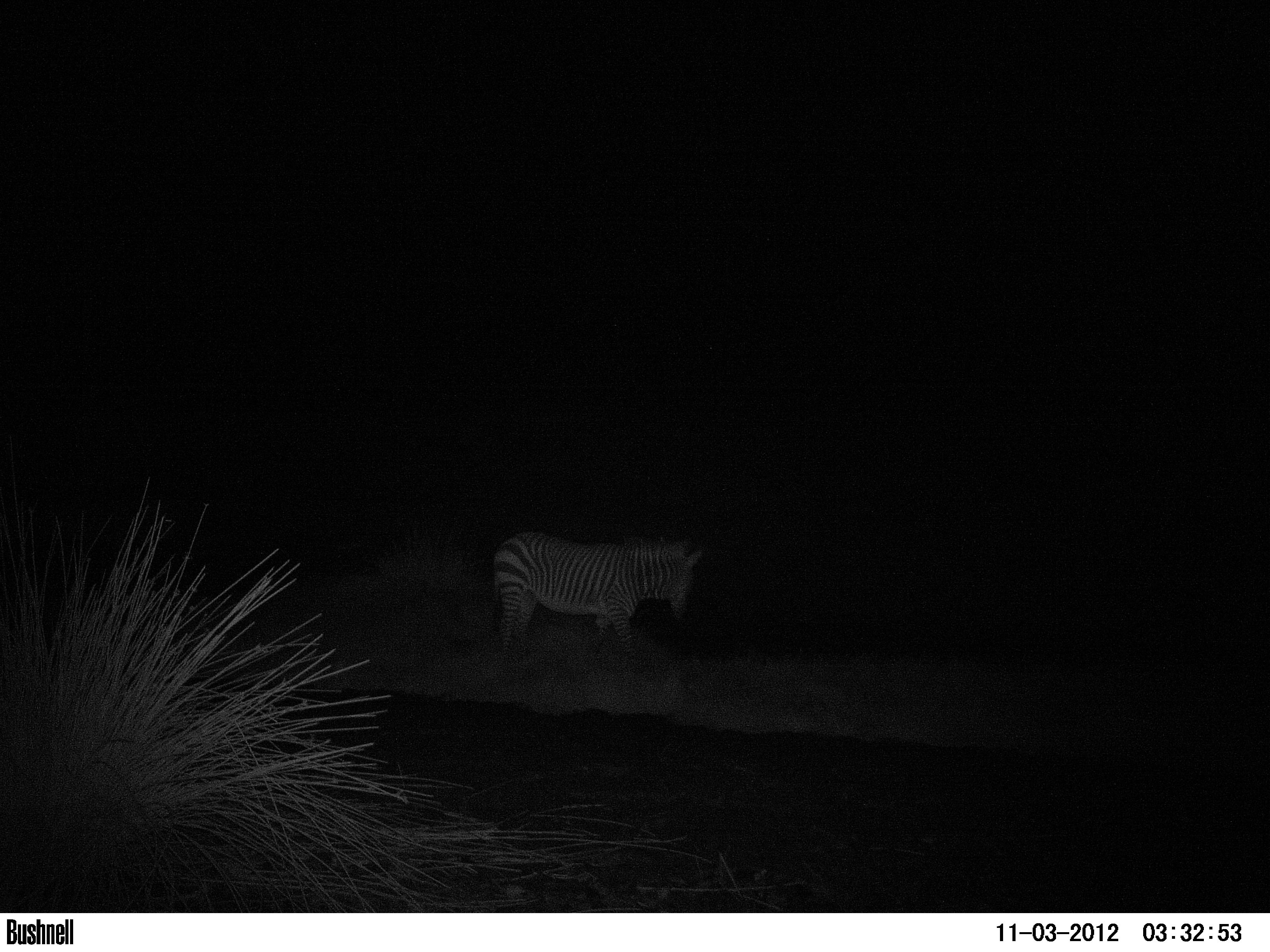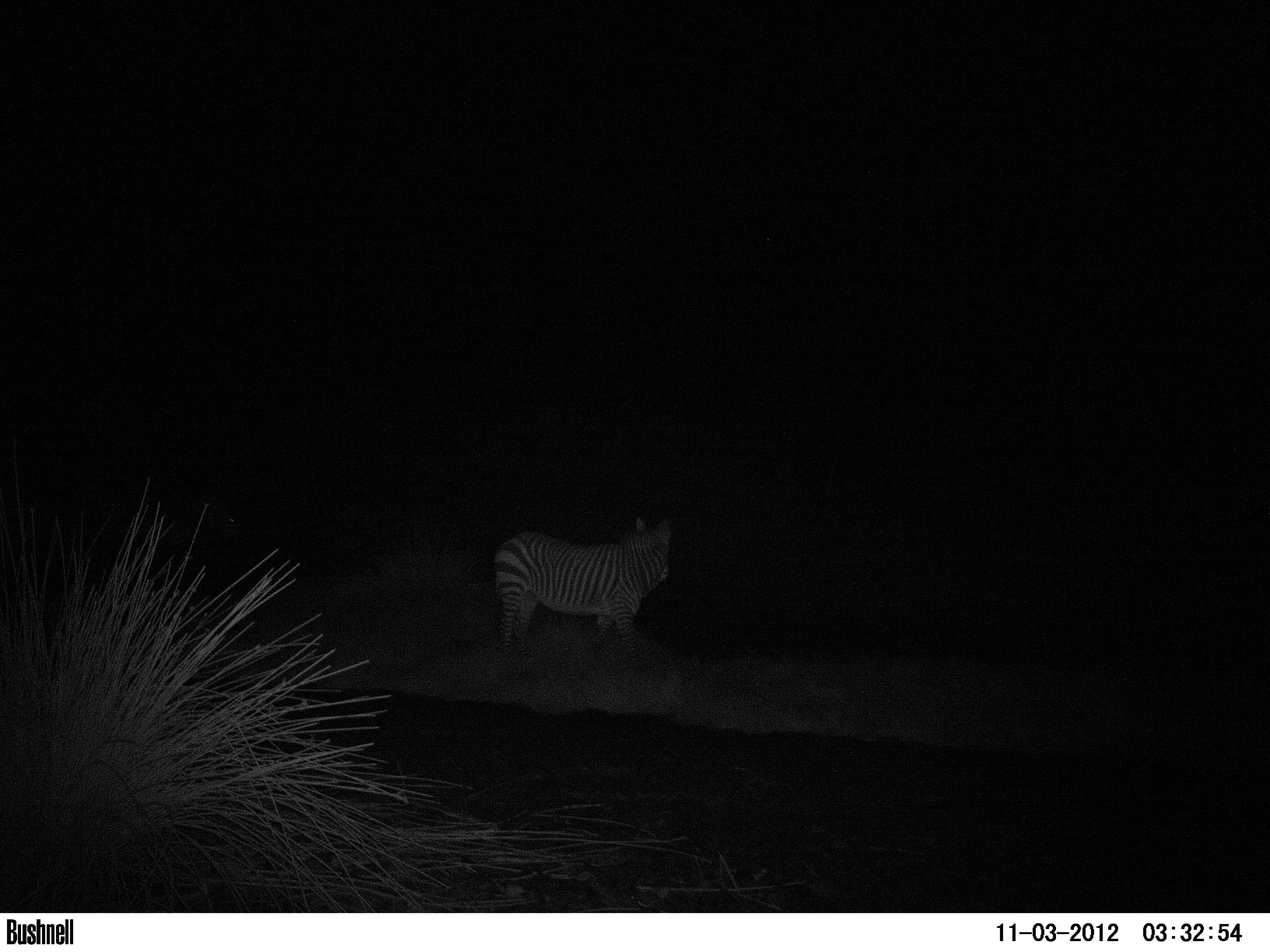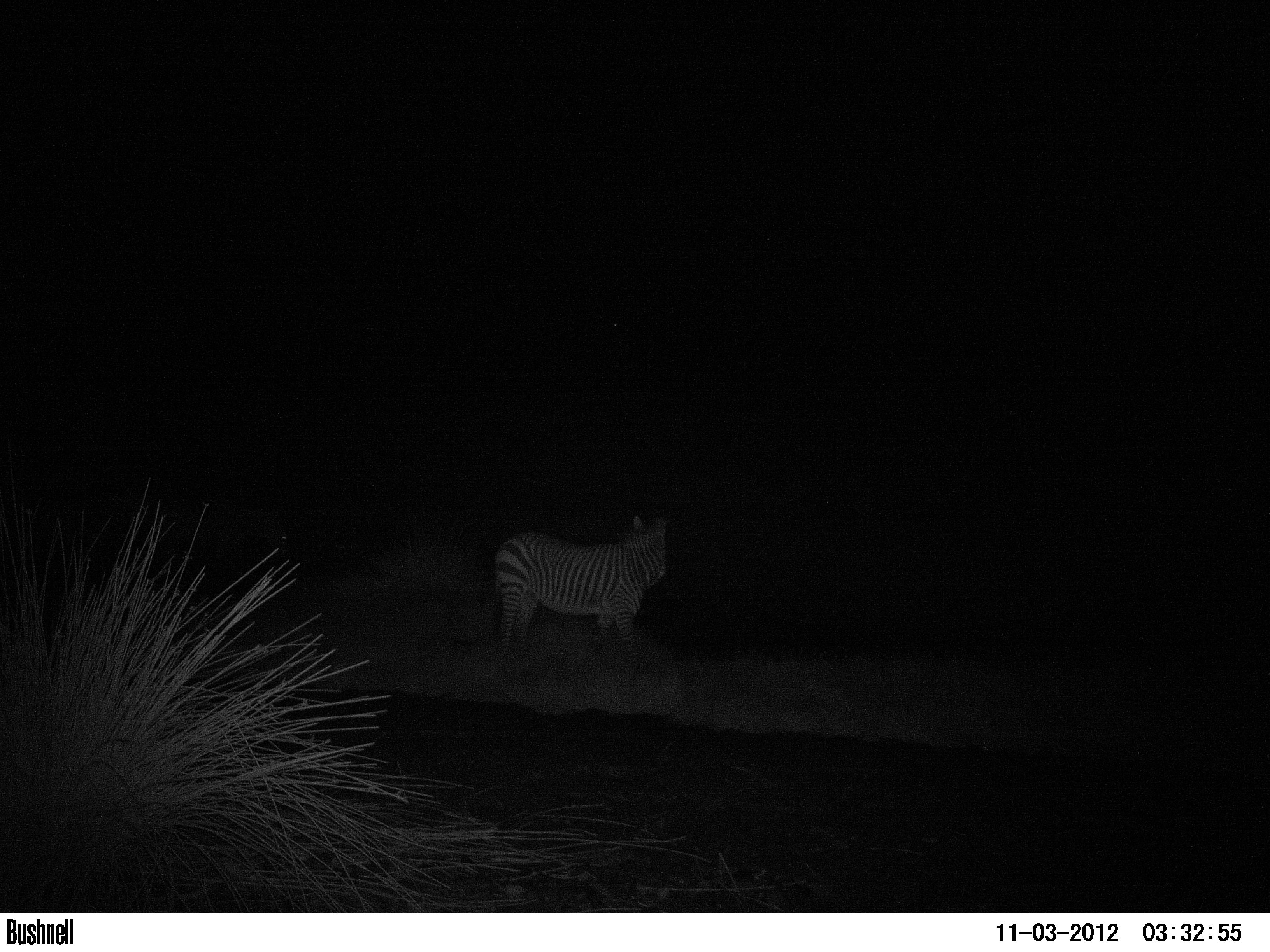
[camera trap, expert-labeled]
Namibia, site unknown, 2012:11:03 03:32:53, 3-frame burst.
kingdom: Animalia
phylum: Chordata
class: Mammalia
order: Perissodactyla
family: Equidae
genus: Equus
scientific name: Equus zebra hartmannae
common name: hartmann's mountain zebra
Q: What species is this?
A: Equus zebra hartmannae (hartmann's mountain zebra).